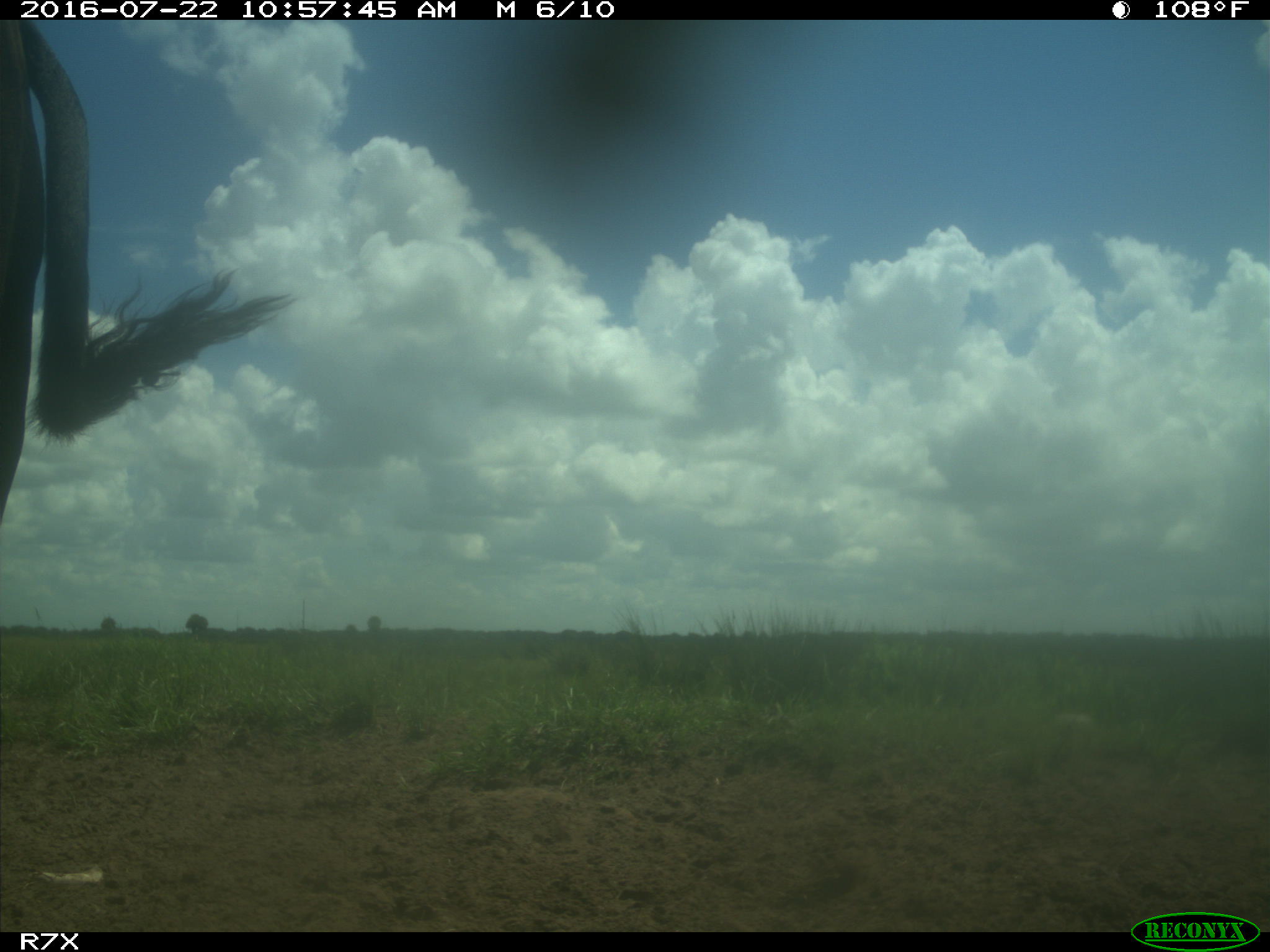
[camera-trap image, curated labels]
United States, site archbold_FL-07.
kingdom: Animalia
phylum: Chordata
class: Mammalia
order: Artiodactyla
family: Bovidae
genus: Bos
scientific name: Bos taurus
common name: domestic cow